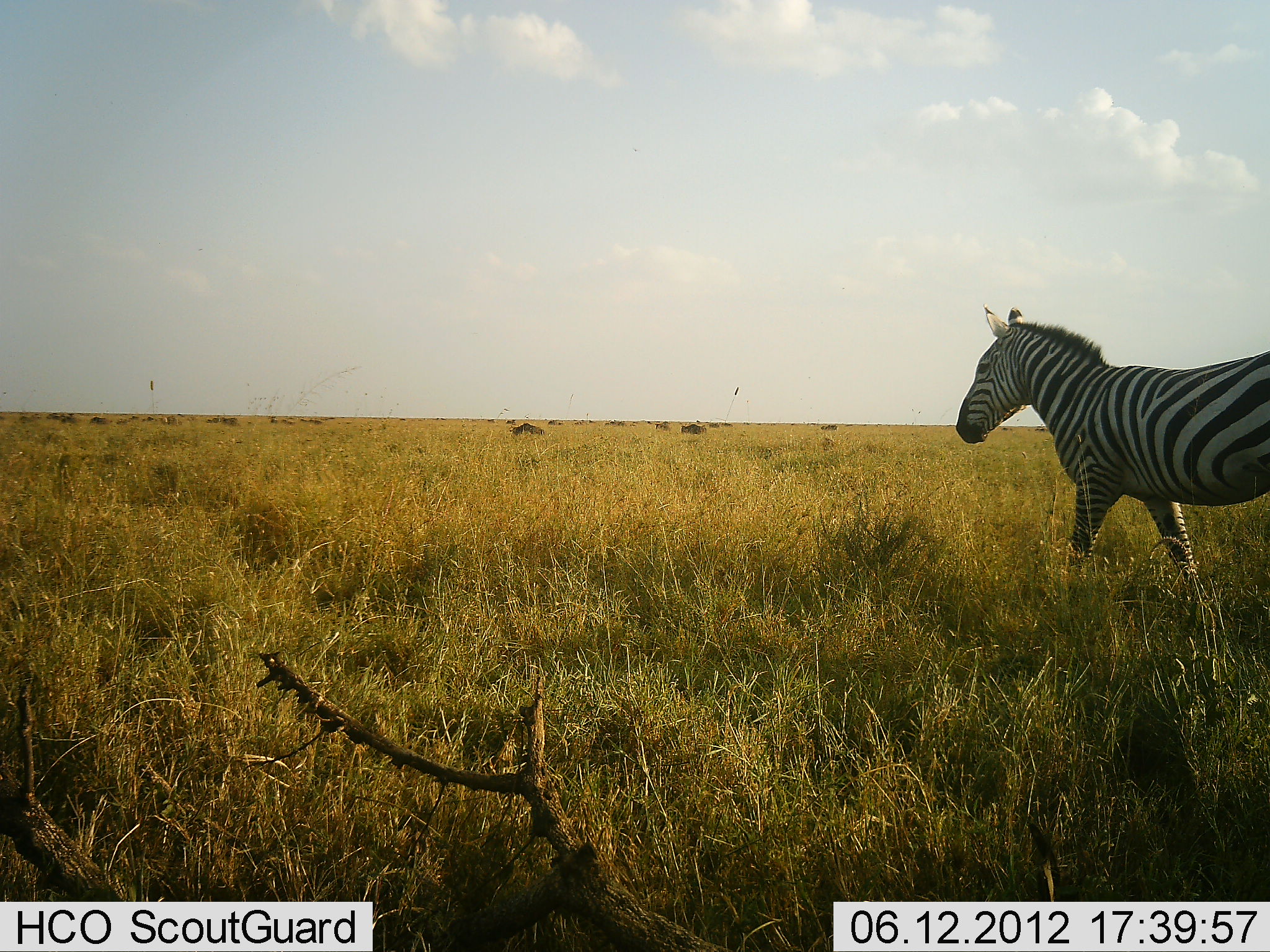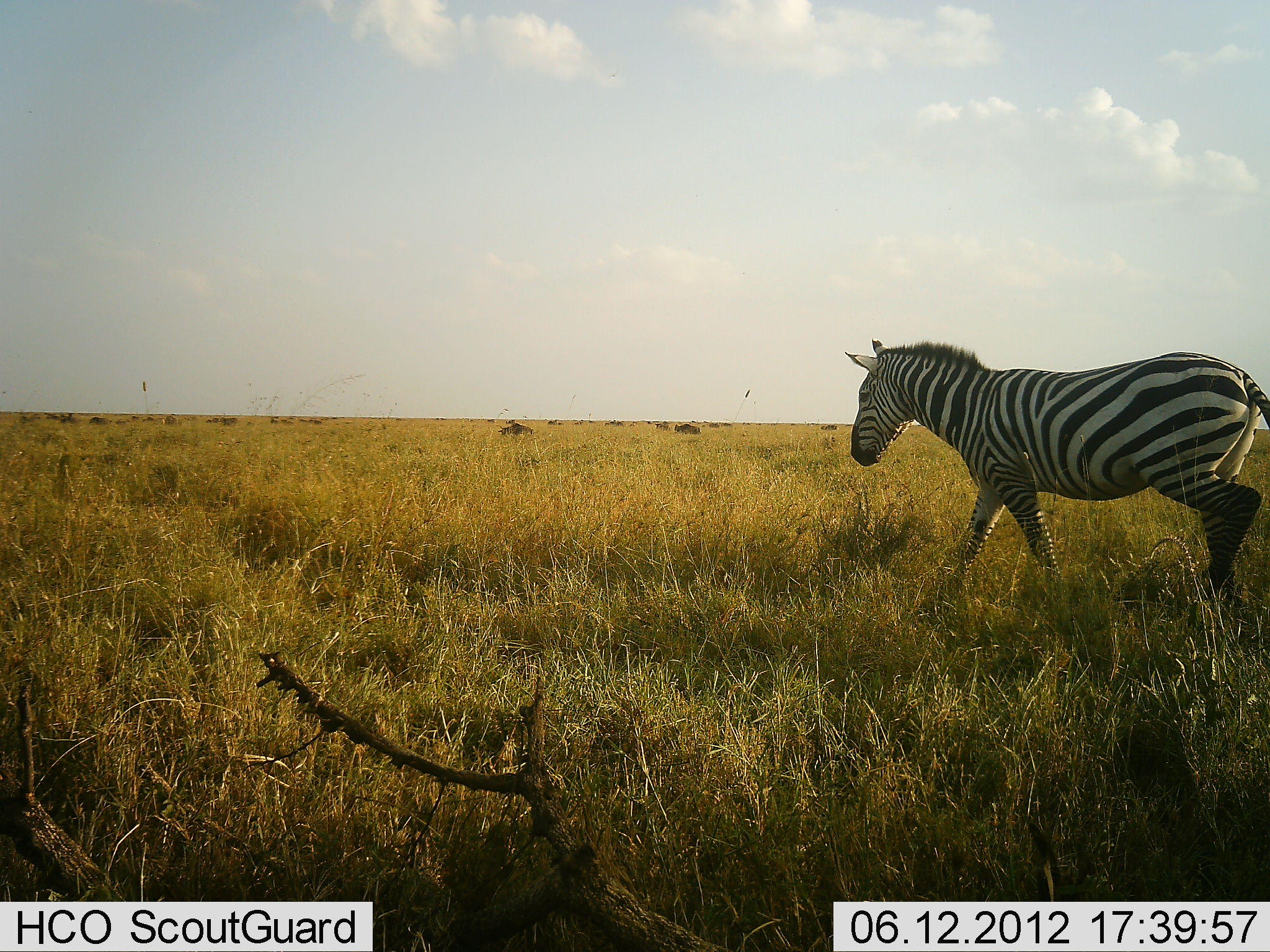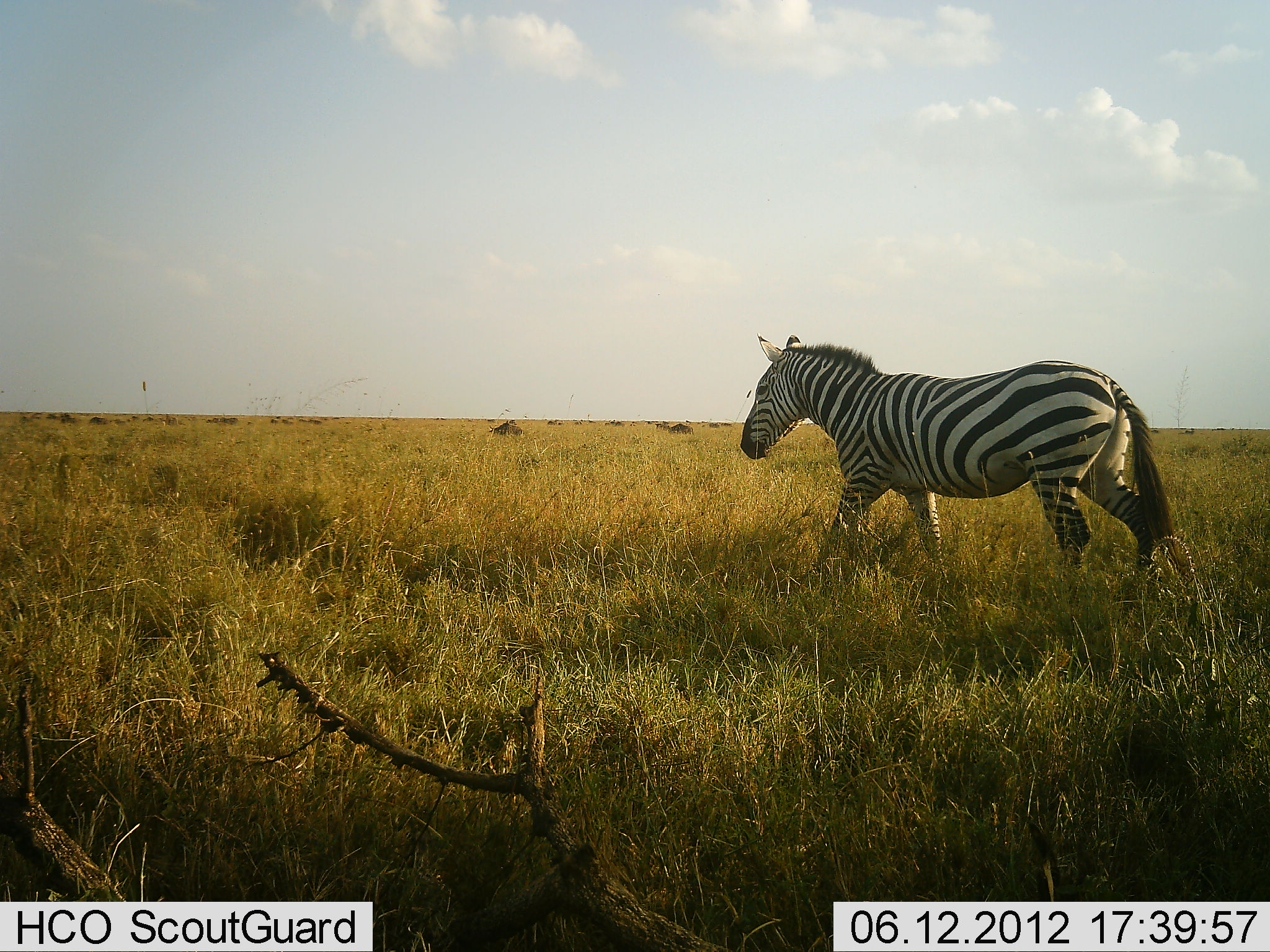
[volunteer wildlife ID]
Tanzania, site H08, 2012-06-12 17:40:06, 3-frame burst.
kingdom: Animalia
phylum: Chordata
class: Mammalia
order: Perissodactyla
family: Equidae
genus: Equus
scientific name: Equus quagga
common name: plains zebra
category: zebra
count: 1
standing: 0%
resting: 0%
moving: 100%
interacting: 0%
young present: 0%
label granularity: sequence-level